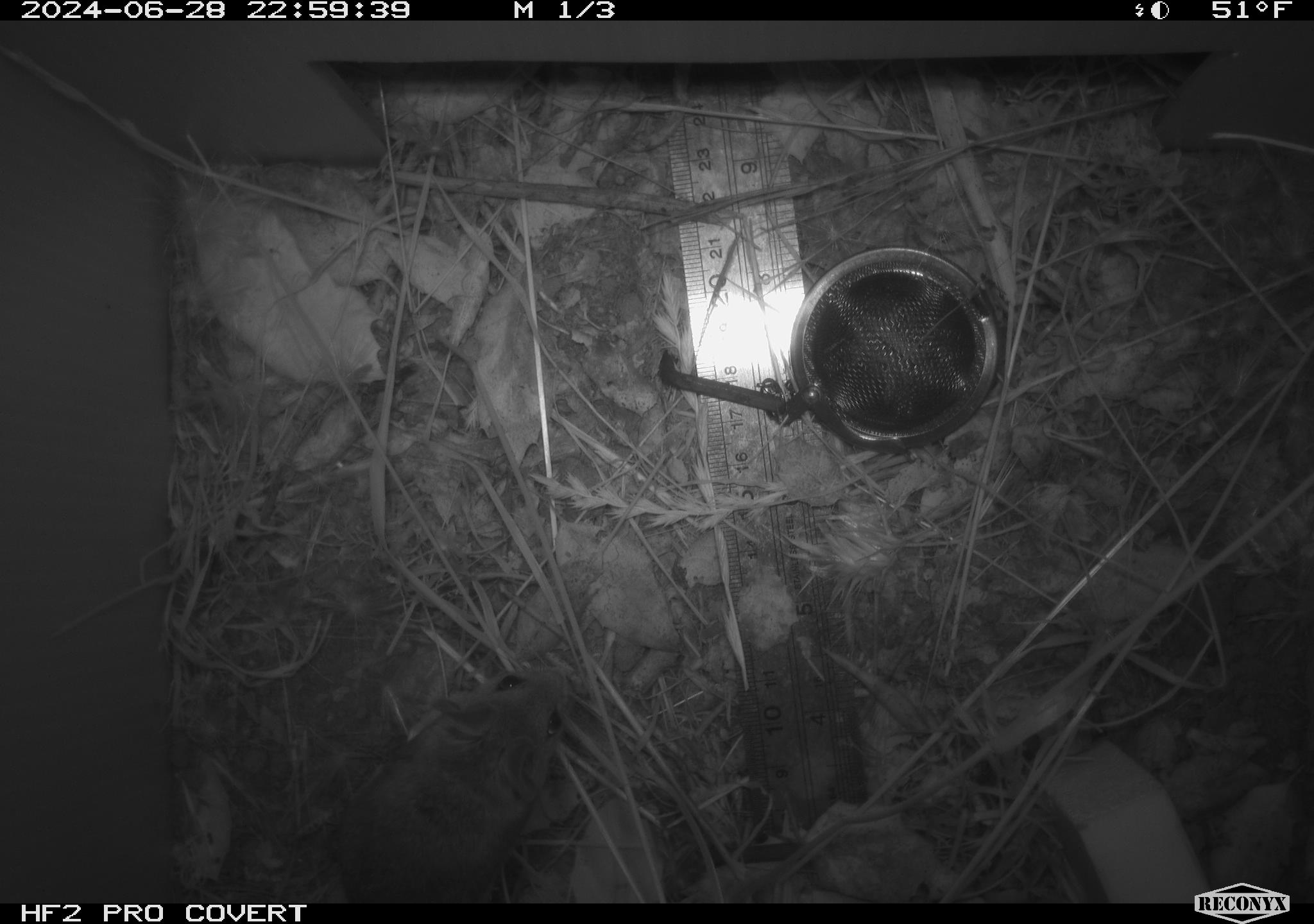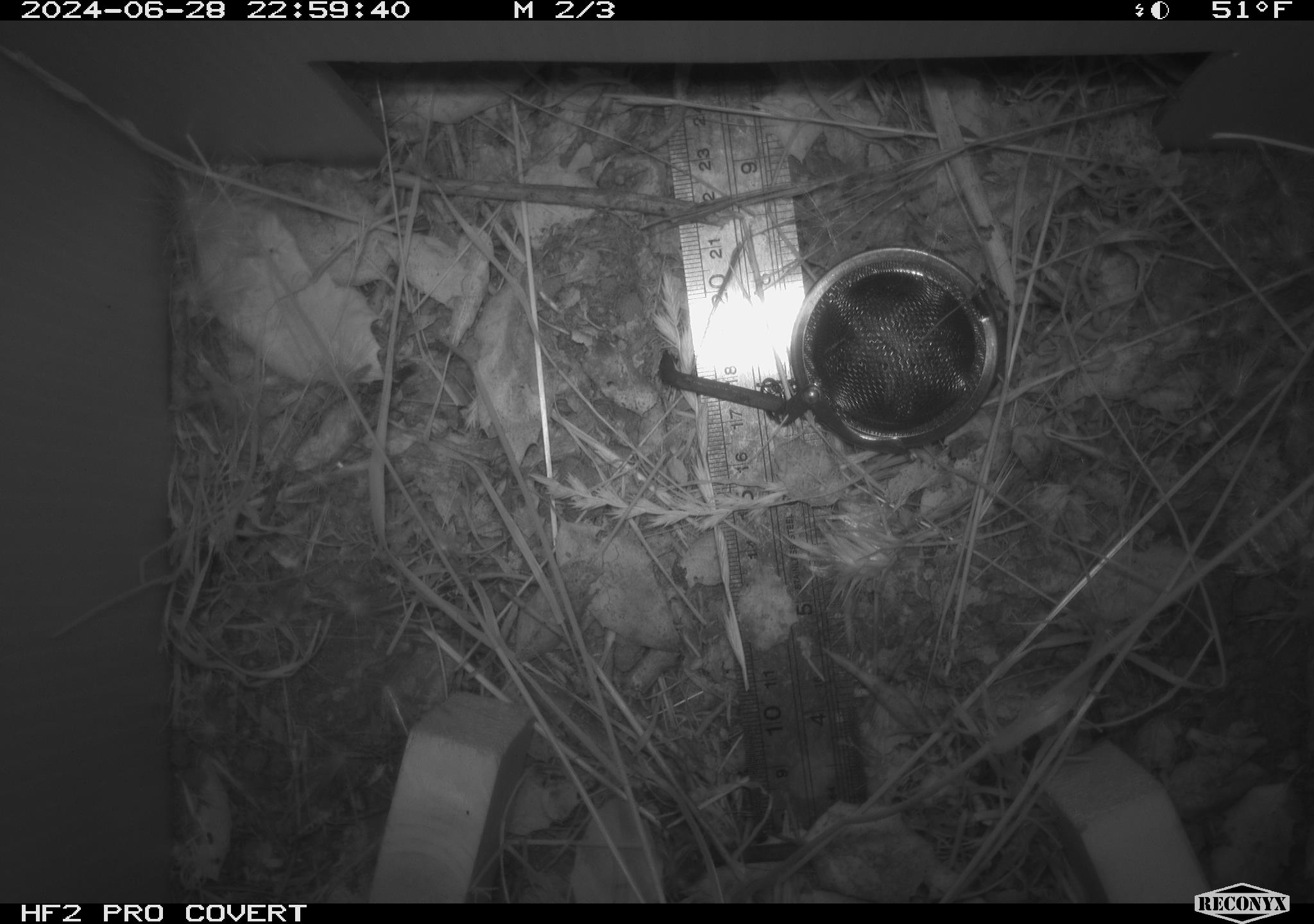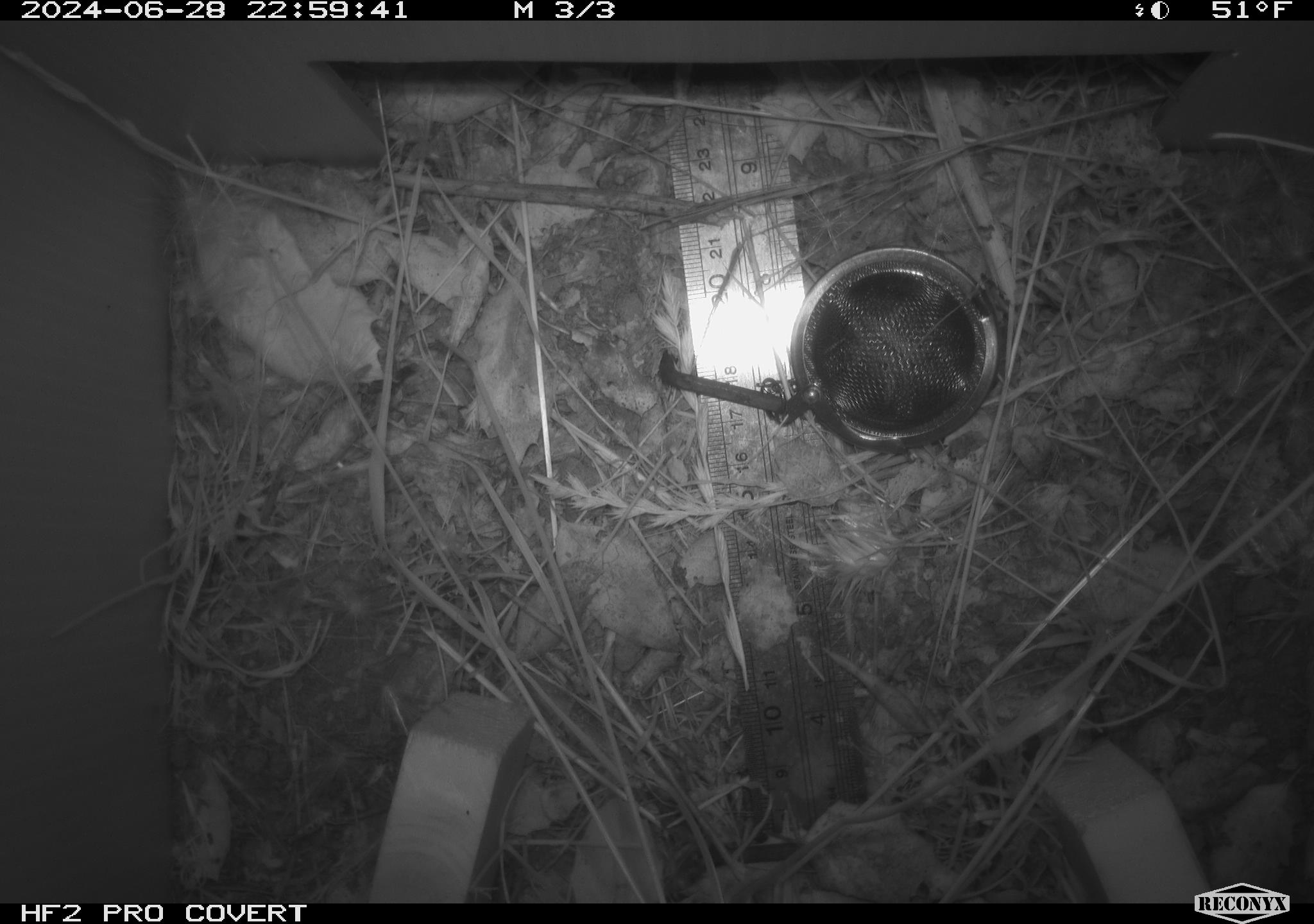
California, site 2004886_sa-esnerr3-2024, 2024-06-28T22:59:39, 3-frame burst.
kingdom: Animalia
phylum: Chordata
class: Mammalia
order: Rodentia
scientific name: Rodentia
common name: rodent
Rodent (Rodentia).